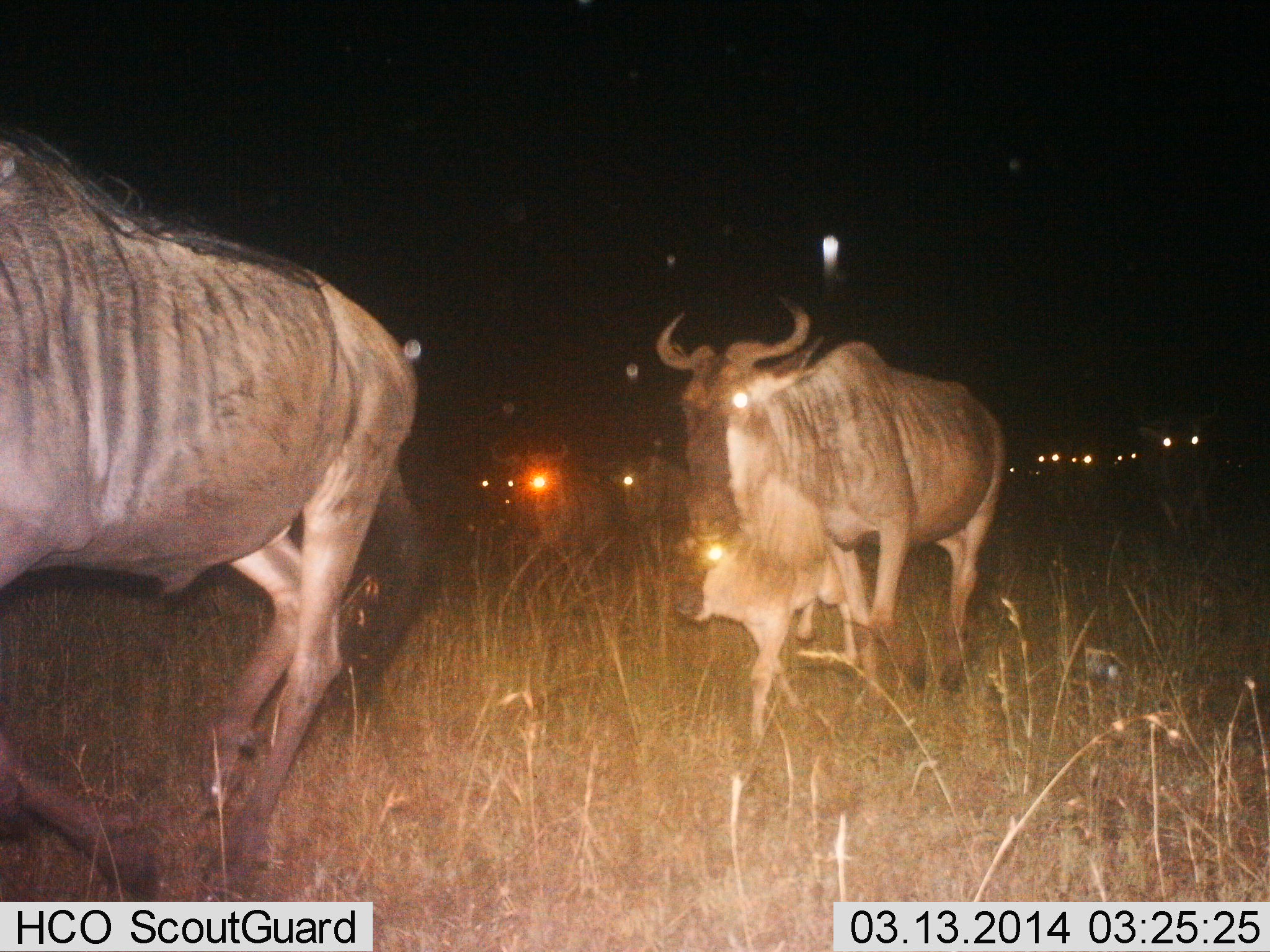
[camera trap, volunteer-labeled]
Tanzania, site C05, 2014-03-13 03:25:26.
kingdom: Animalia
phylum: Chordata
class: Mammalia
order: Artiodactyla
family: Bovidae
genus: Connochaetes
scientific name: Connochaetes taurinus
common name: blue wildebeest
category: wildebeest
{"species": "wildebeest (blue wildebeest) (Connochaetes taurinus)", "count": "11-50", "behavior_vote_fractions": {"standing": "0%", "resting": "0%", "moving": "100%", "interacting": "0%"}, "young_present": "80%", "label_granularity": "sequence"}